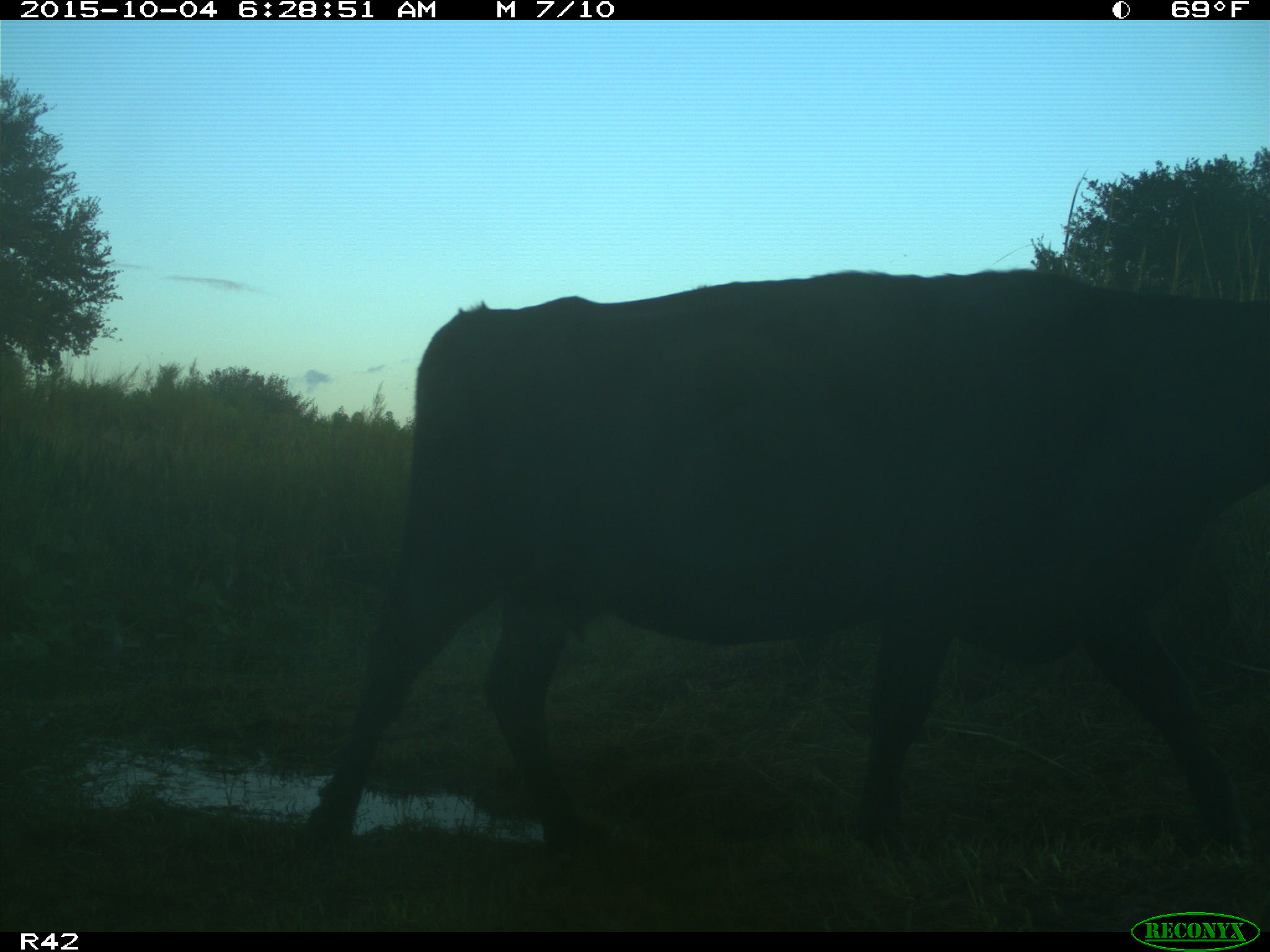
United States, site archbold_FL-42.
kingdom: Animalia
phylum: Chordata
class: Mammalia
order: Artiodactyla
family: Bovidae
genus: Bos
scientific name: Bos taurus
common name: domestic cow